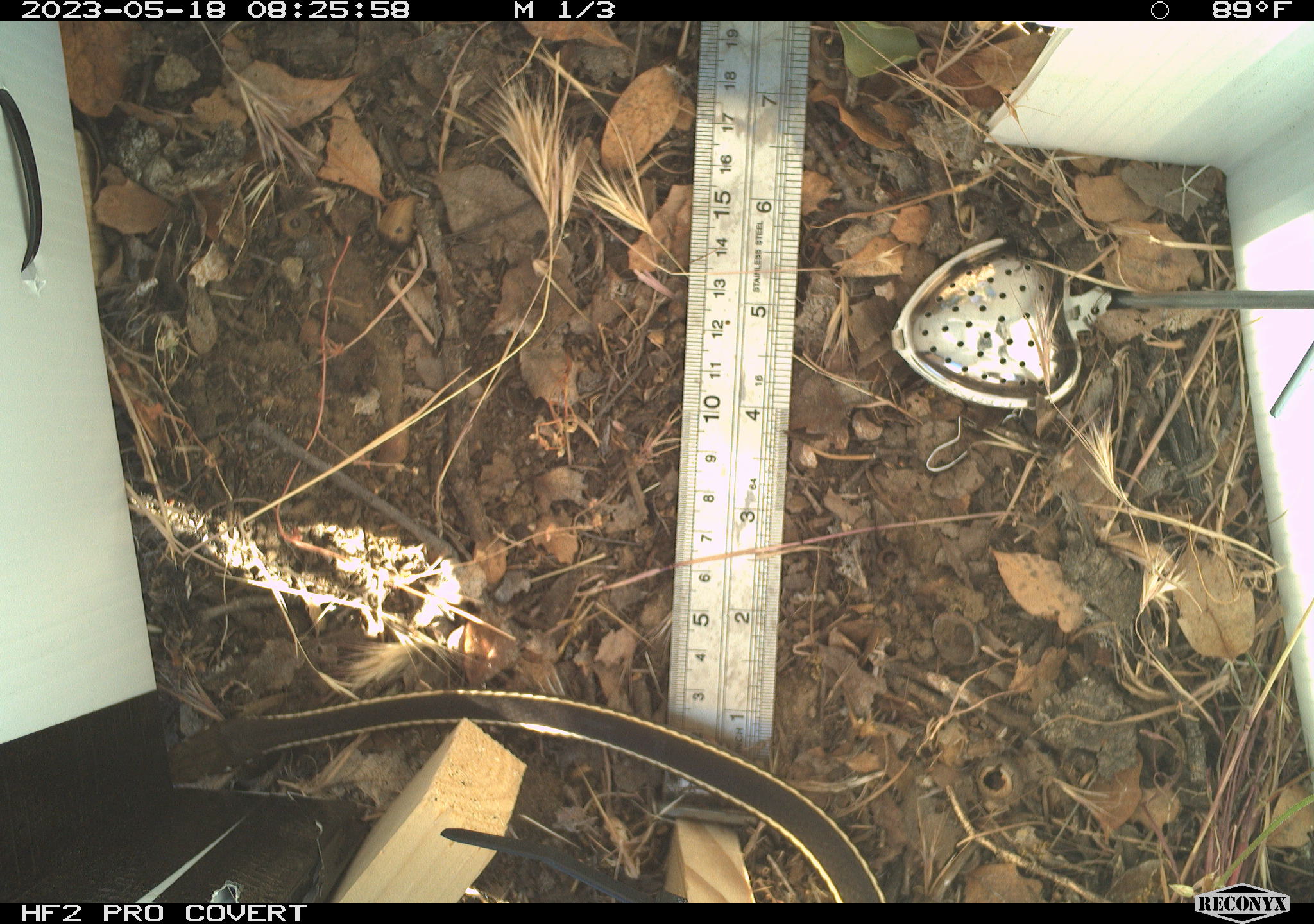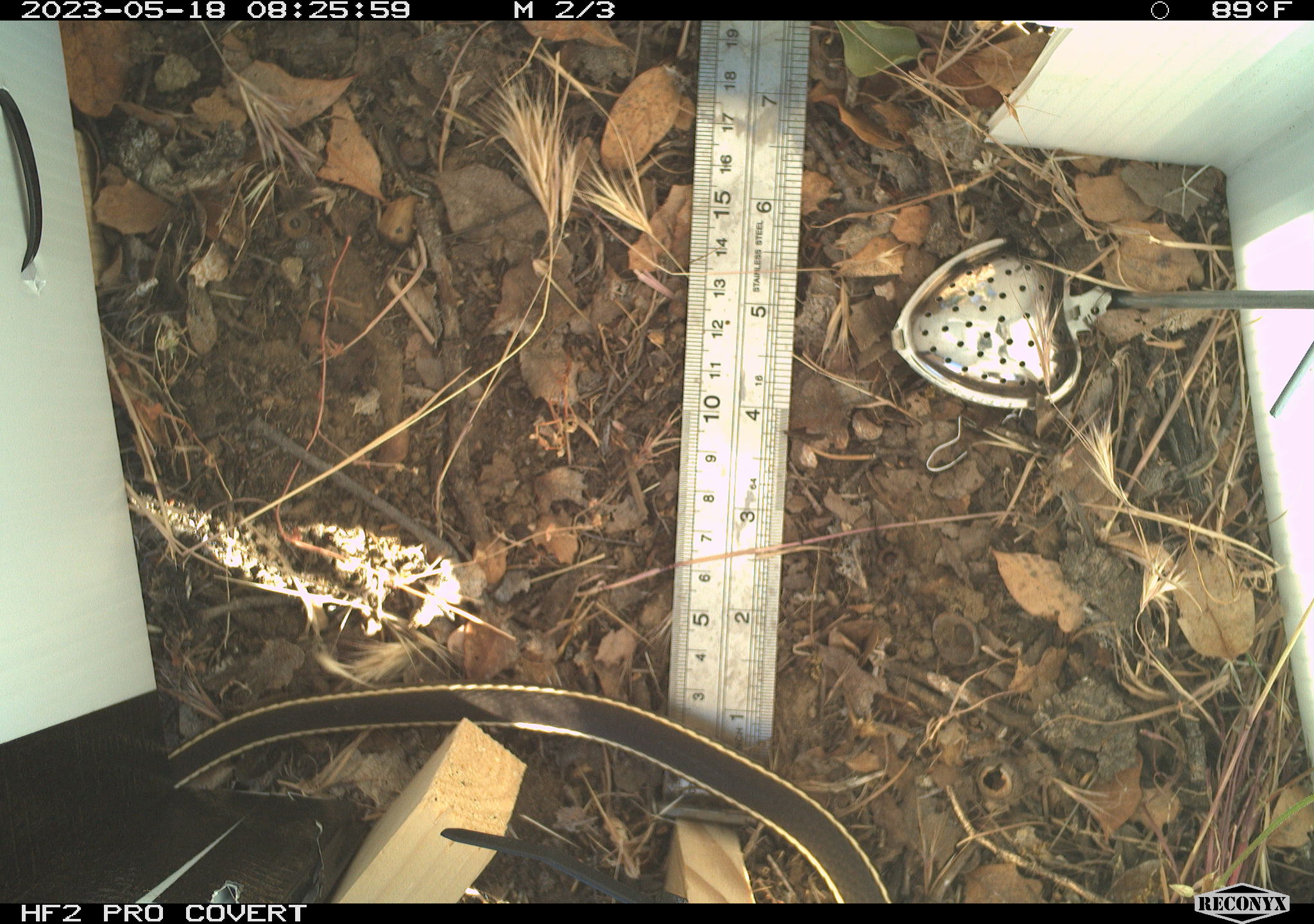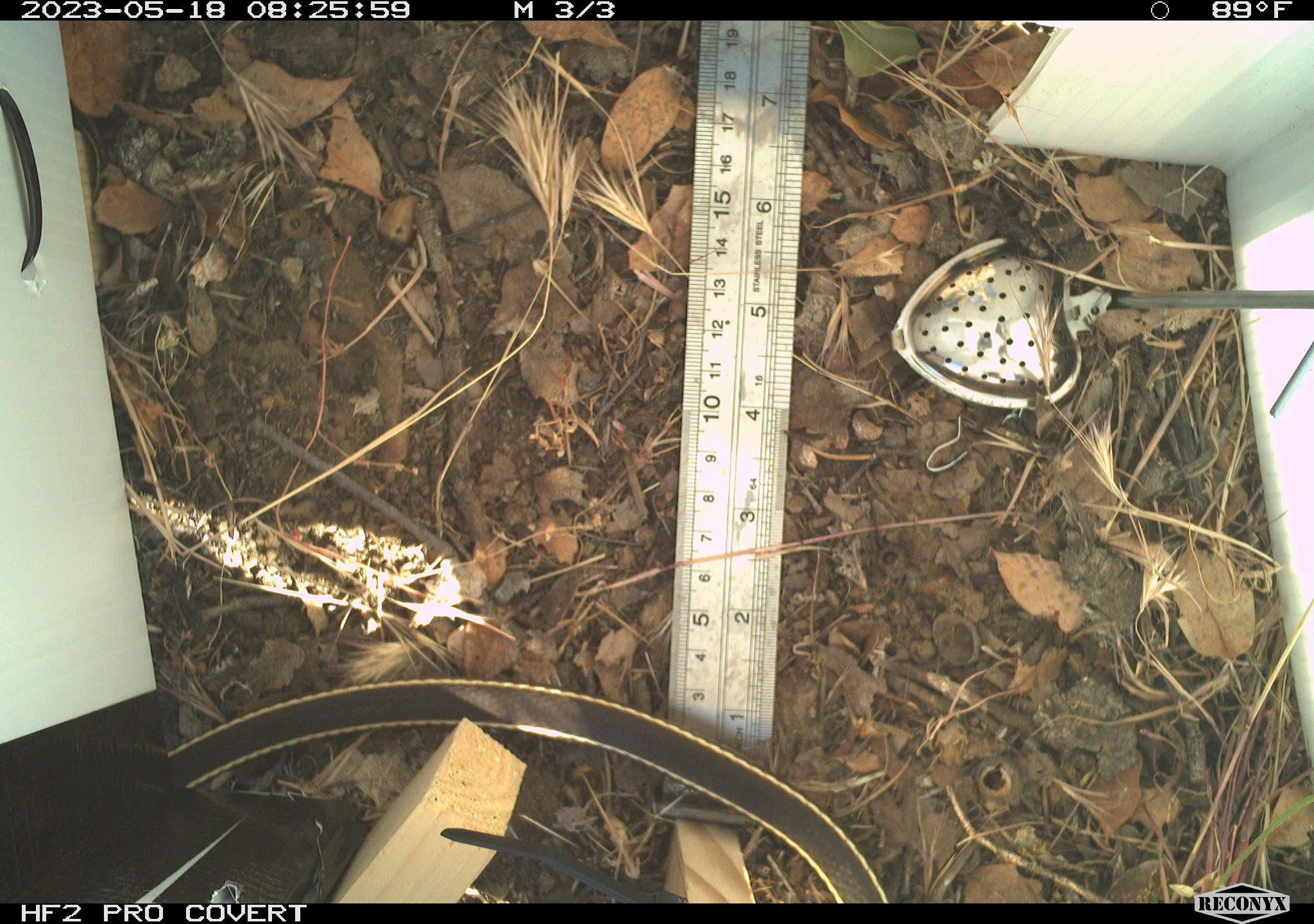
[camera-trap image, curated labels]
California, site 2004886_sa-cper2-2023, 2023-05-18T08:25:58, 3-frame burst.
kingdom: Animalia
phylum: Chordata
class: Reptilia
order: Squamata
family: Colubridae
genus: Coluber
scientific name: Coluber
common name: north american racers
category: coluber species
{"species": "coluber species (north american racers) (Coluber)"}